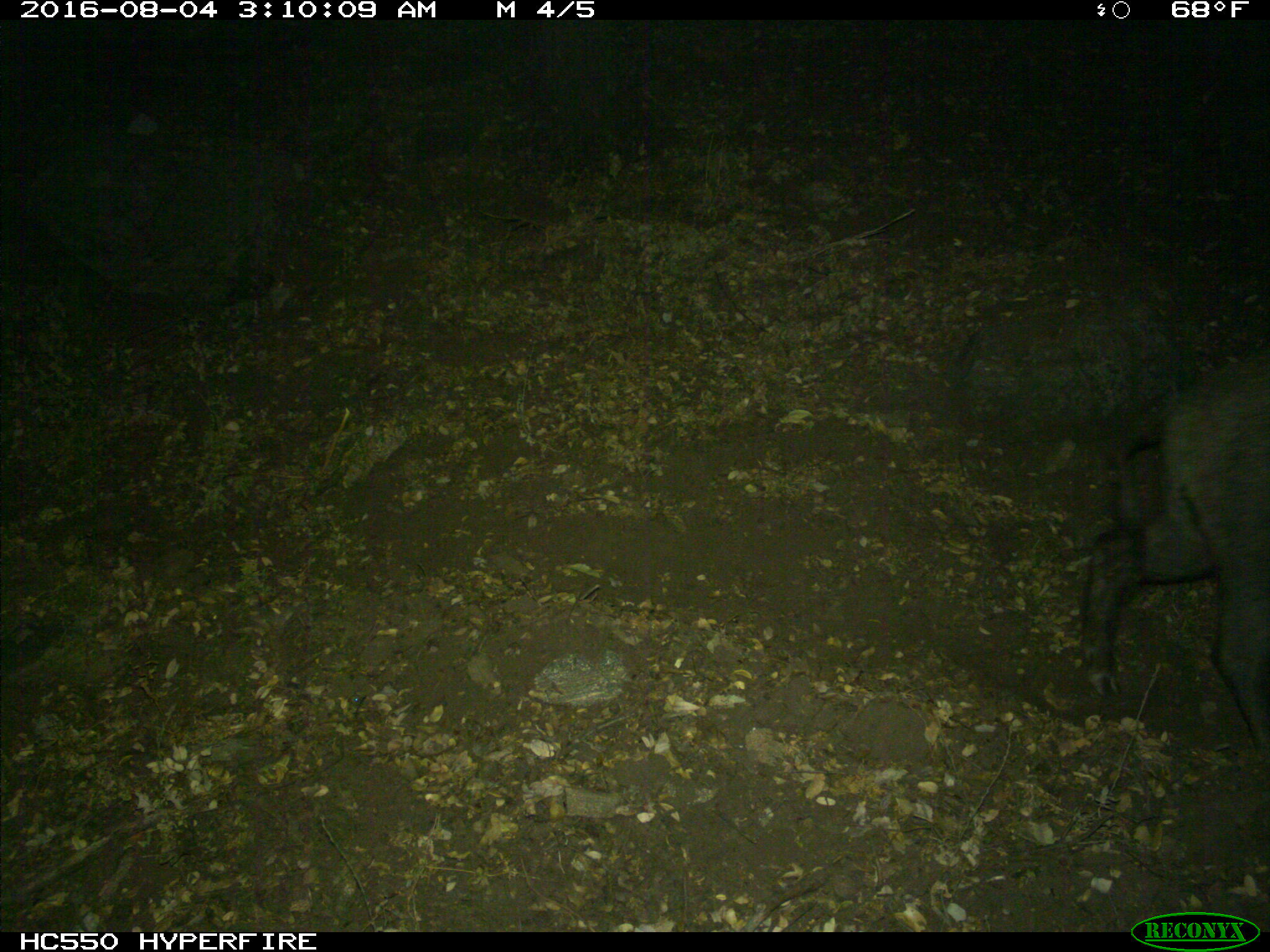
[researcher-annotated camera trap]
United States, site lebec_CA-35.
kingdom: Animalia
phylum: Chordata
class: Mammalia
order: Artiodactyla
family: Suidae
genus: Sus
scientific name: Sus scrofa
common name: wild boar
Sus scrofa (wild boar).